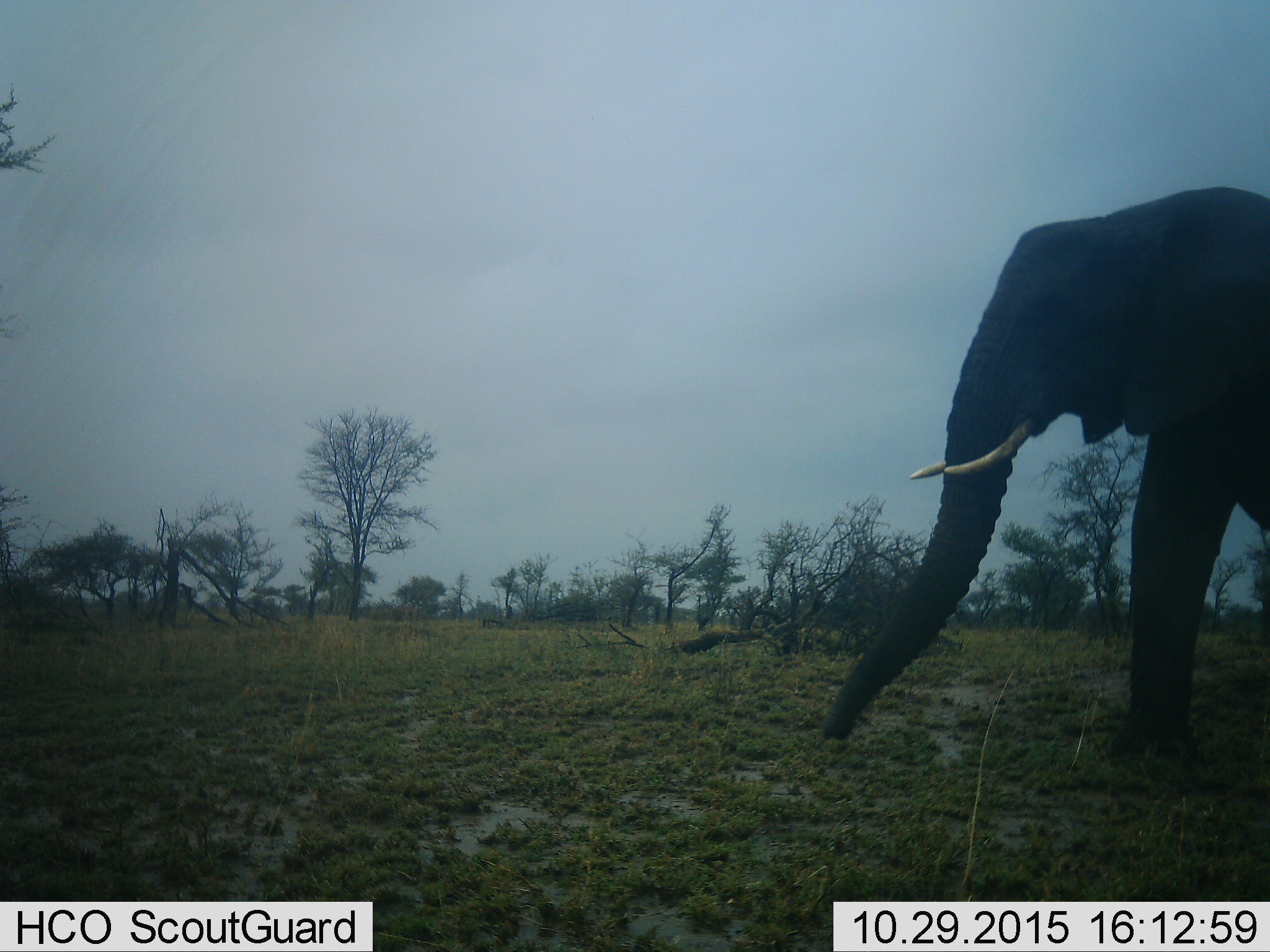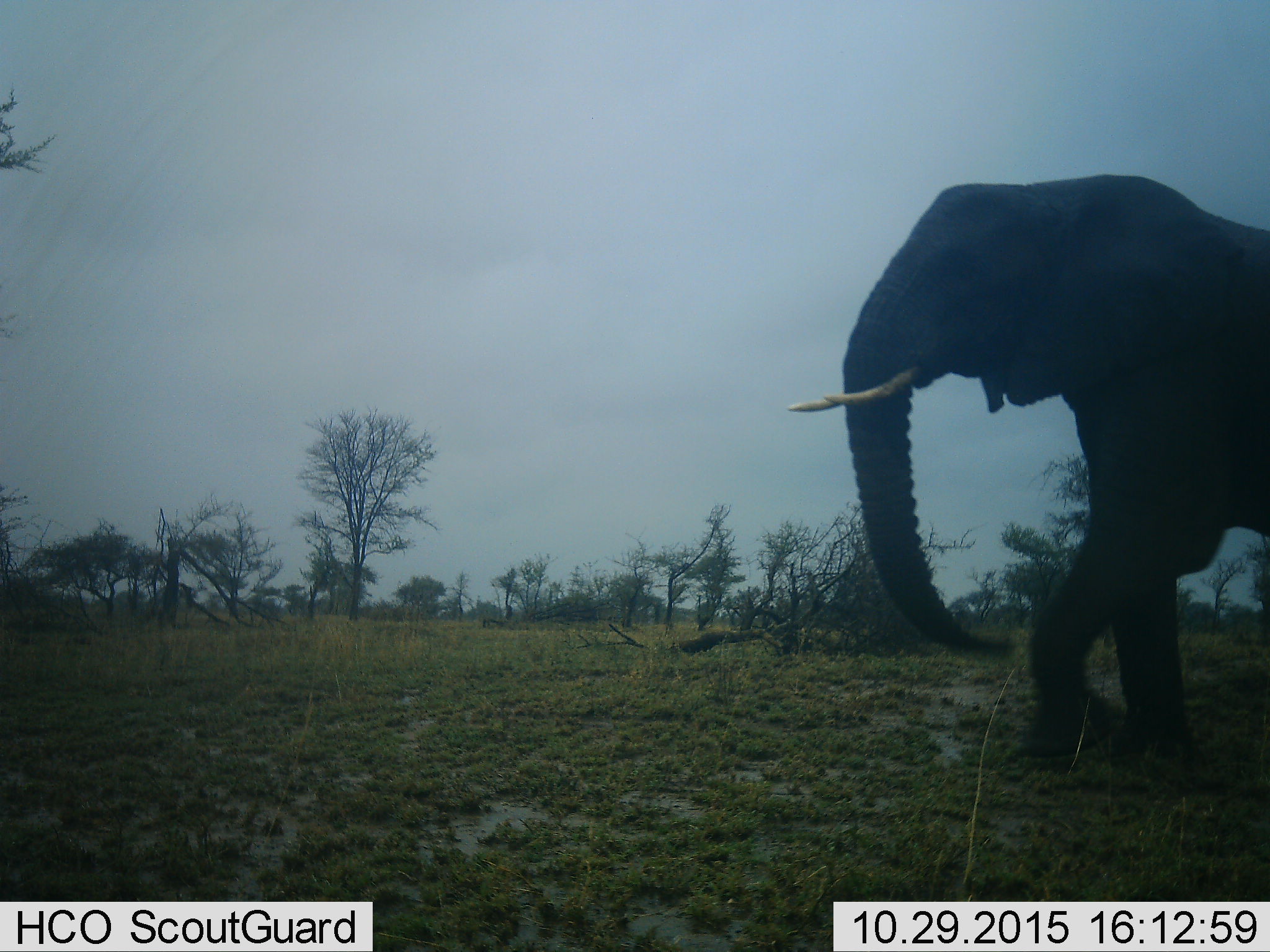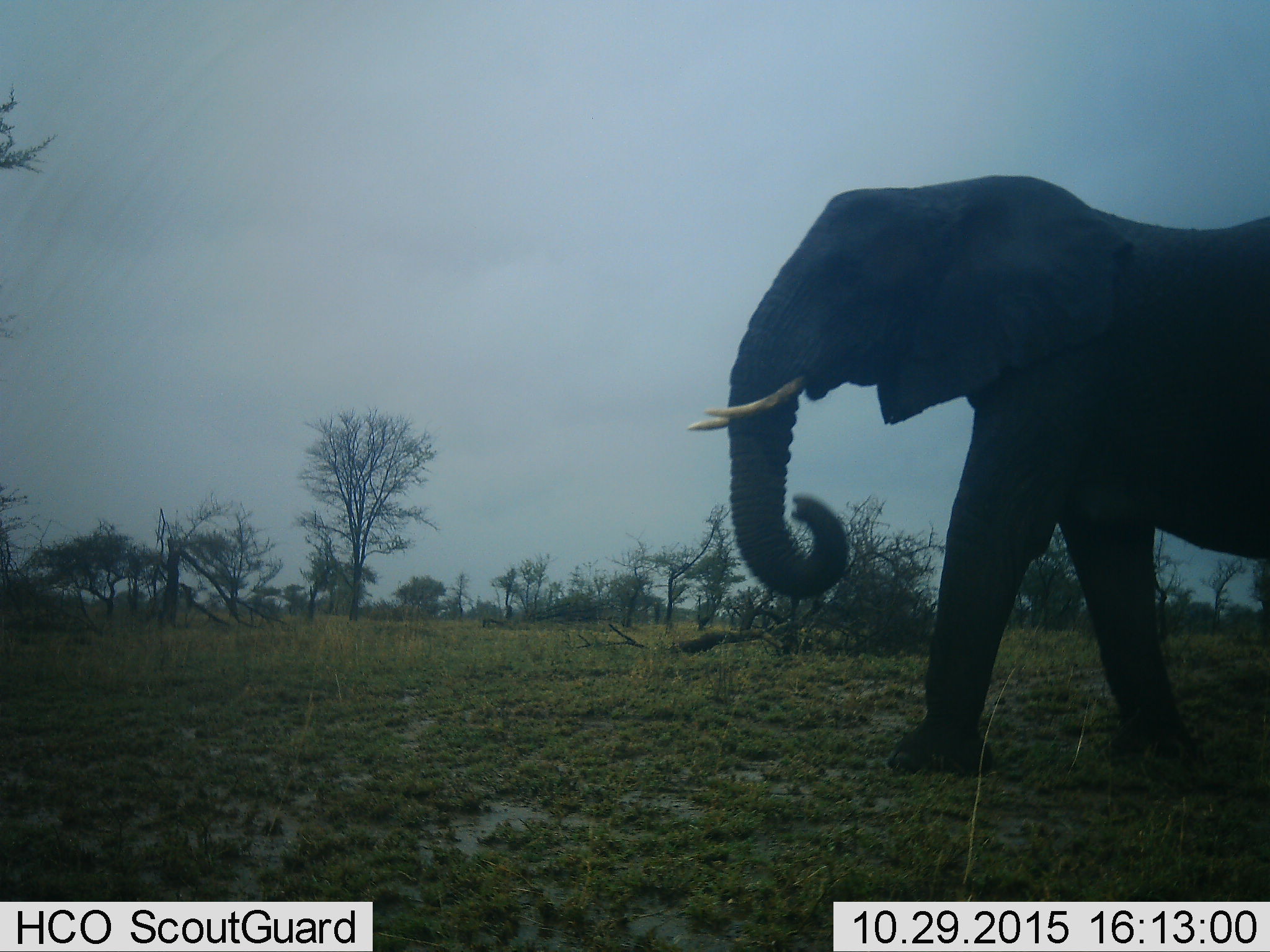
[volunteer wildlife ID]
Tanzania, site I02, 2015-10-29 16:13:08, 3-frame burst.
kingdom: Animalia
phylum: Chordata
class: Mammalia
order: Proboscidea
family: Elephantidae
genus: Loxodonta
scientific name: Loxodonta africana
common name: african bush elephant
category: elephant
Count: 1.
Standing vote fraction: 11%.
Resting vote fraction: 0%.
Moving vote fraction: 89%.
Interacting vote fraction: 0%.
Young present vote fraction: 0%.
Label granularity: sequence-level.